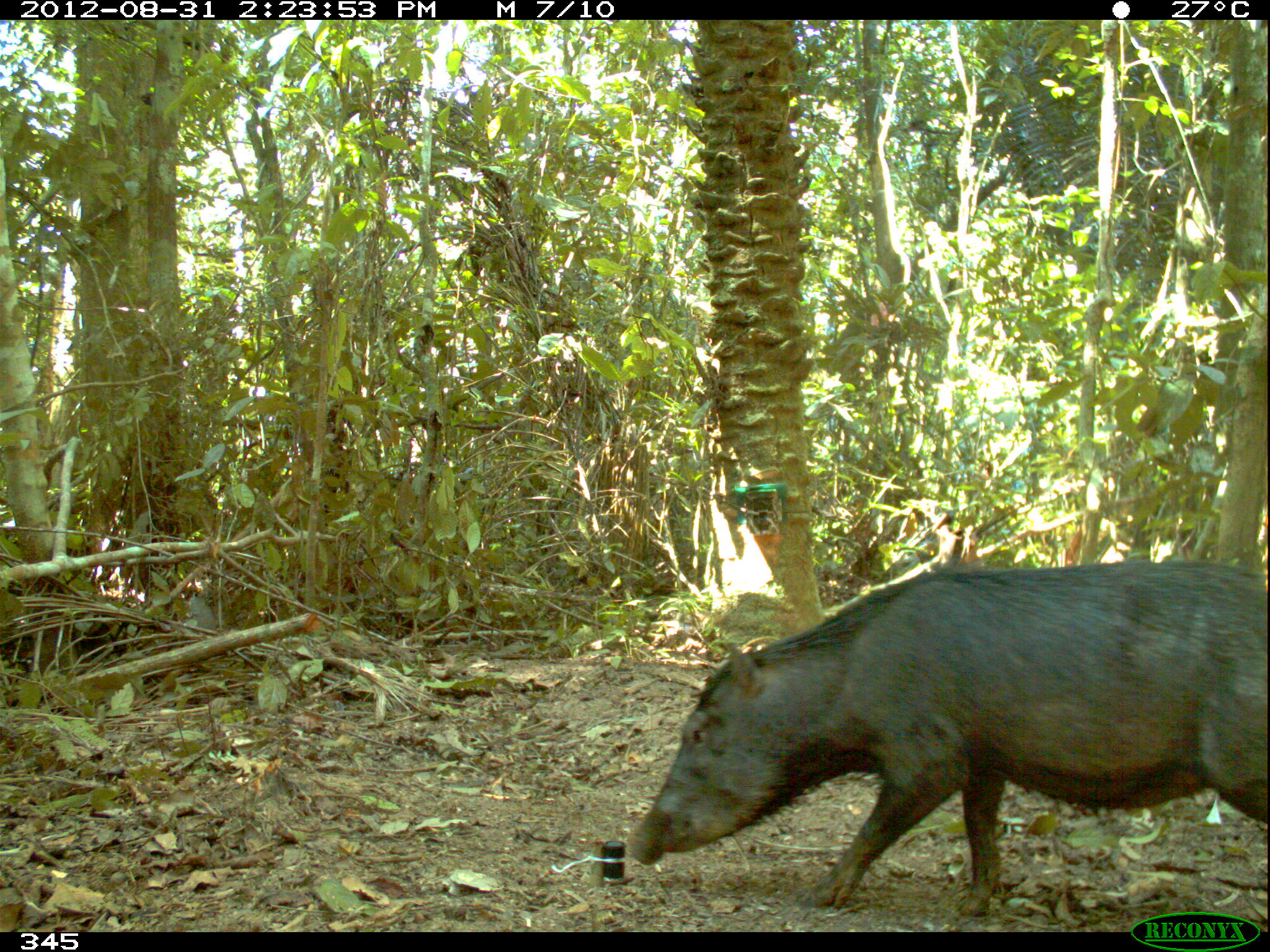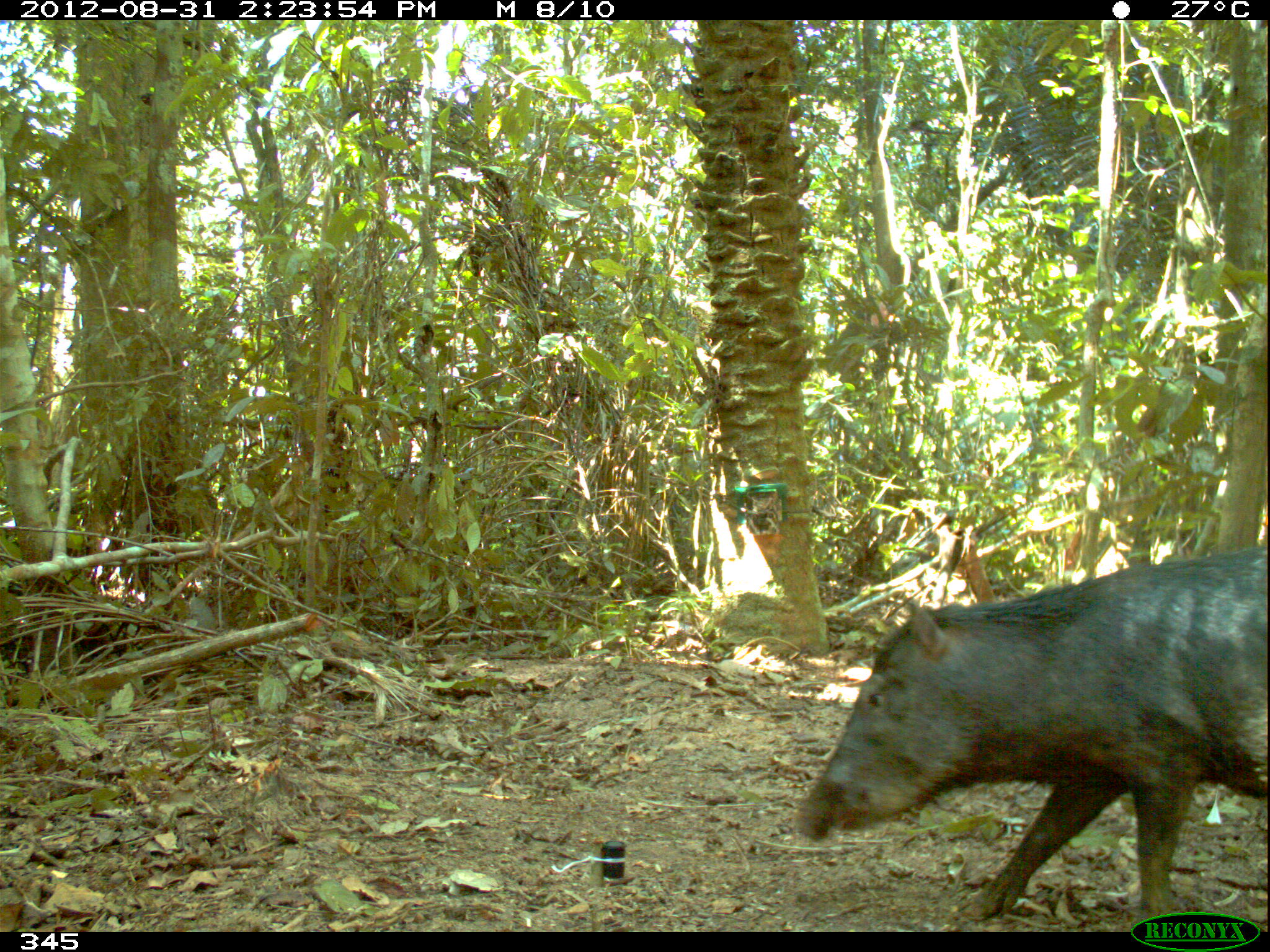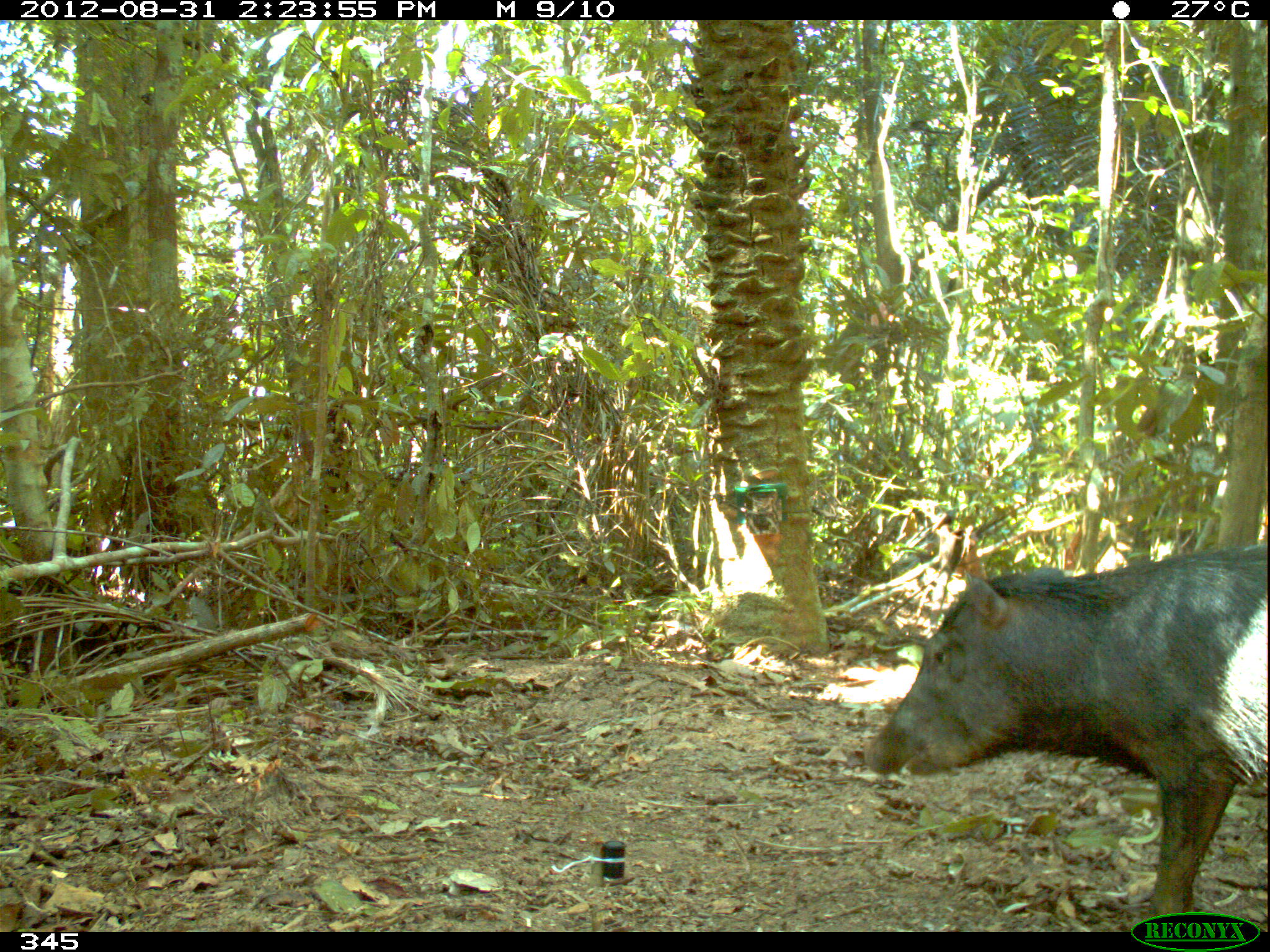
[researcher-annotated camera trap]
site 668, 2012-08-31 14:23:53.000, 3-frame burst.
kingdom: Animalia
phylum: Chordata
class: Mammalia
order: Artiodactyla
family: Tayassuidae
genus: Tayassu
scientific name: Tayassu pecari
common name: white-lipped peccary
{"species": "Tayassu pecari (white-lipped peccary)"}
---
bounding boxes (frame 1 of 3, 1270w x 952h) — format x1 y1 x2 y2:
tayassu pecari: 621 562 1267 914